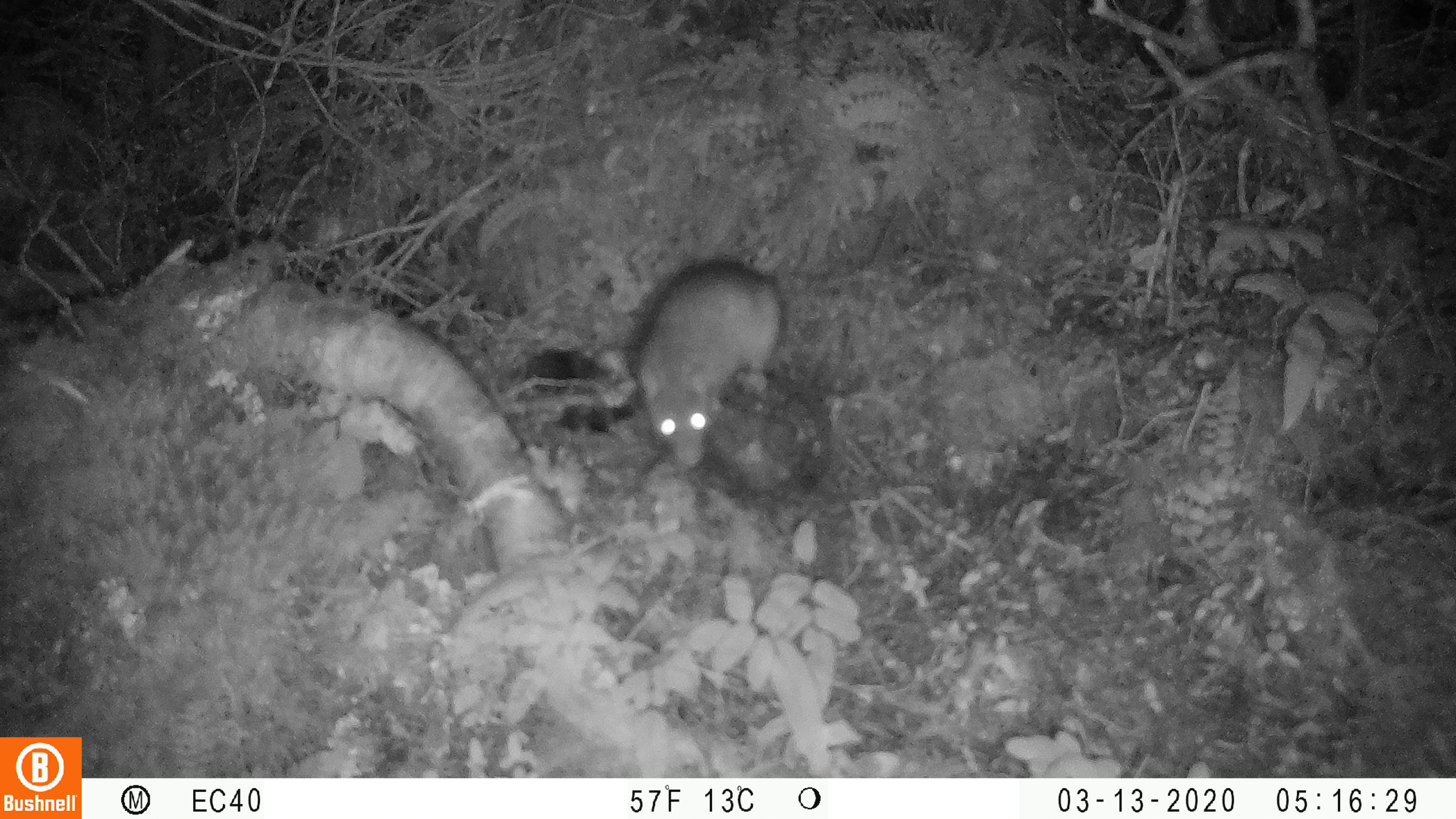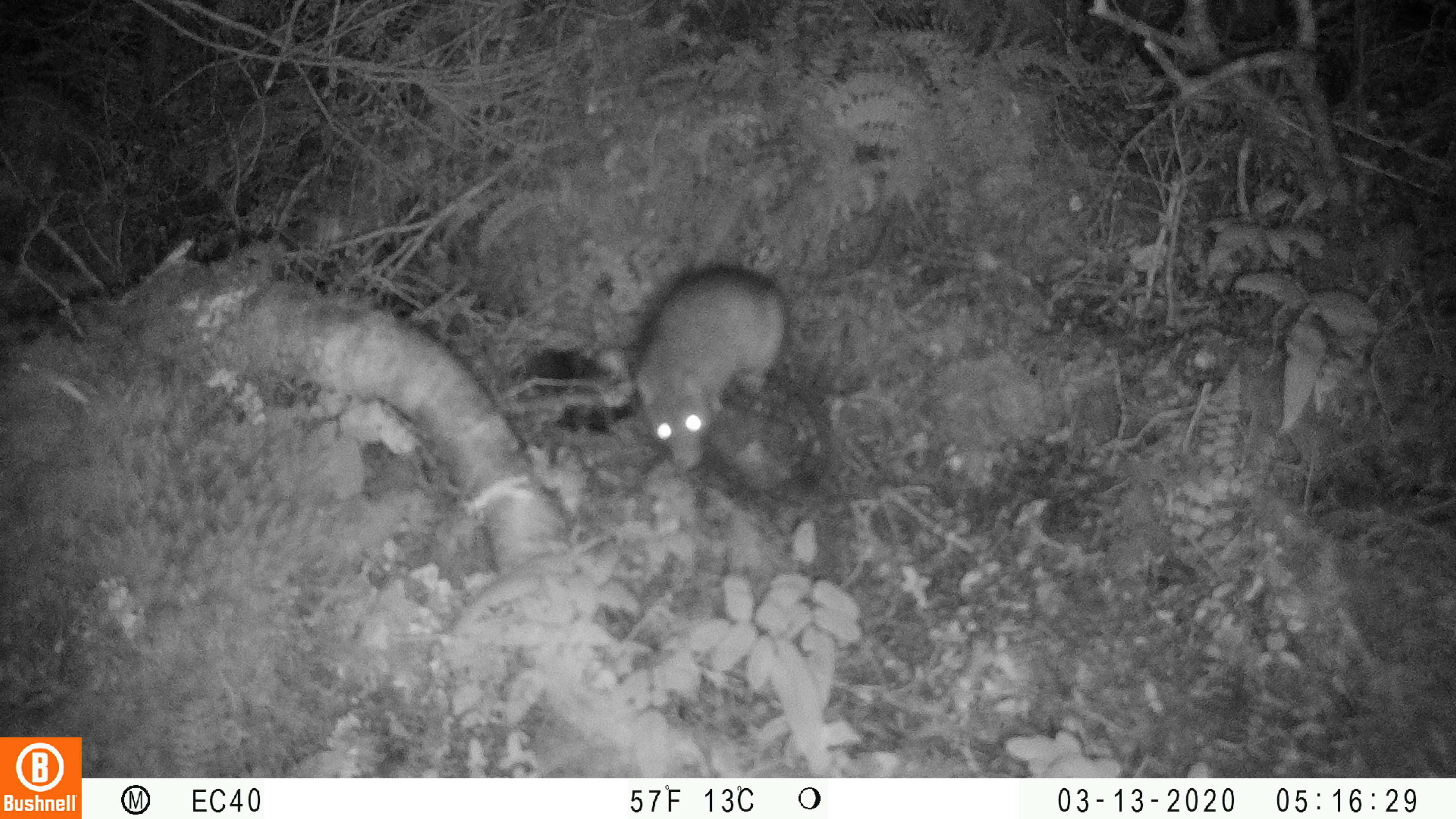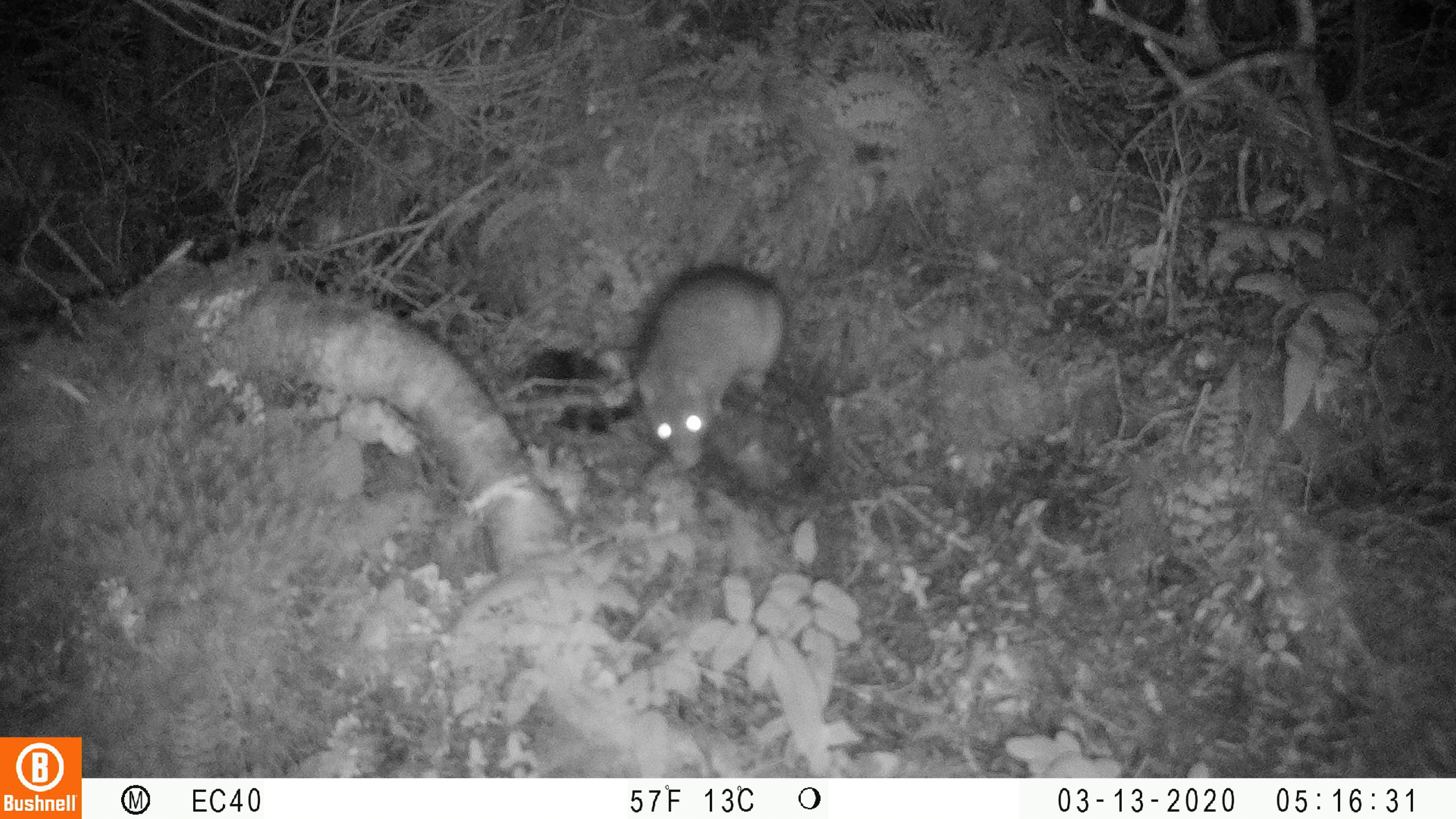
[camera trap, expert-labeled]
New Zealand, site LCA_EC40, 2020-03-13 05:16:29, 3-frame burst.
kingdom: Animalia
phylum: Chordata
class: Mammalia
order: Rodentia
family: Muridae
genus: Rattus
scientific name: Rattus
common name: rat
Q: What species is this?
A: Rat (Rattus).